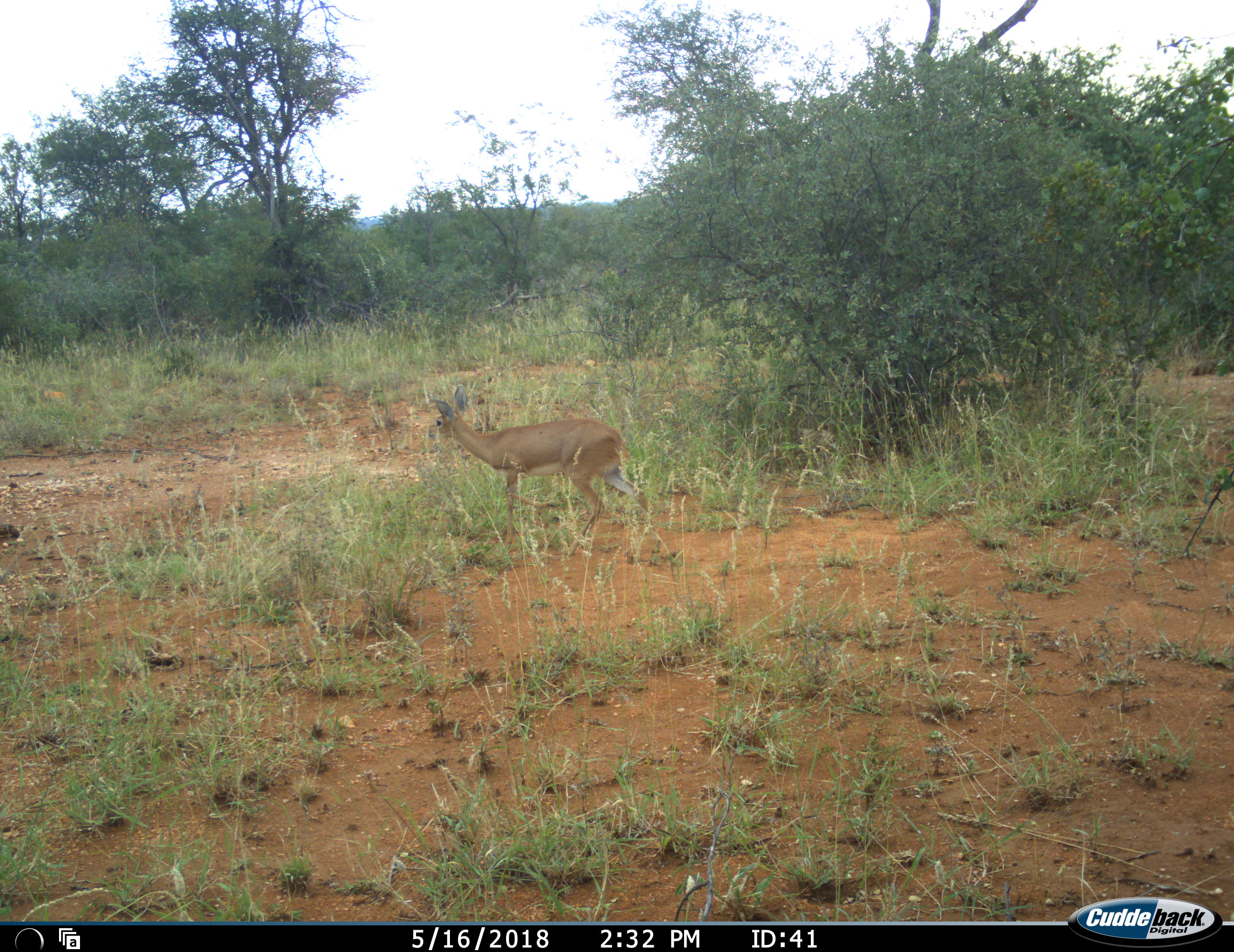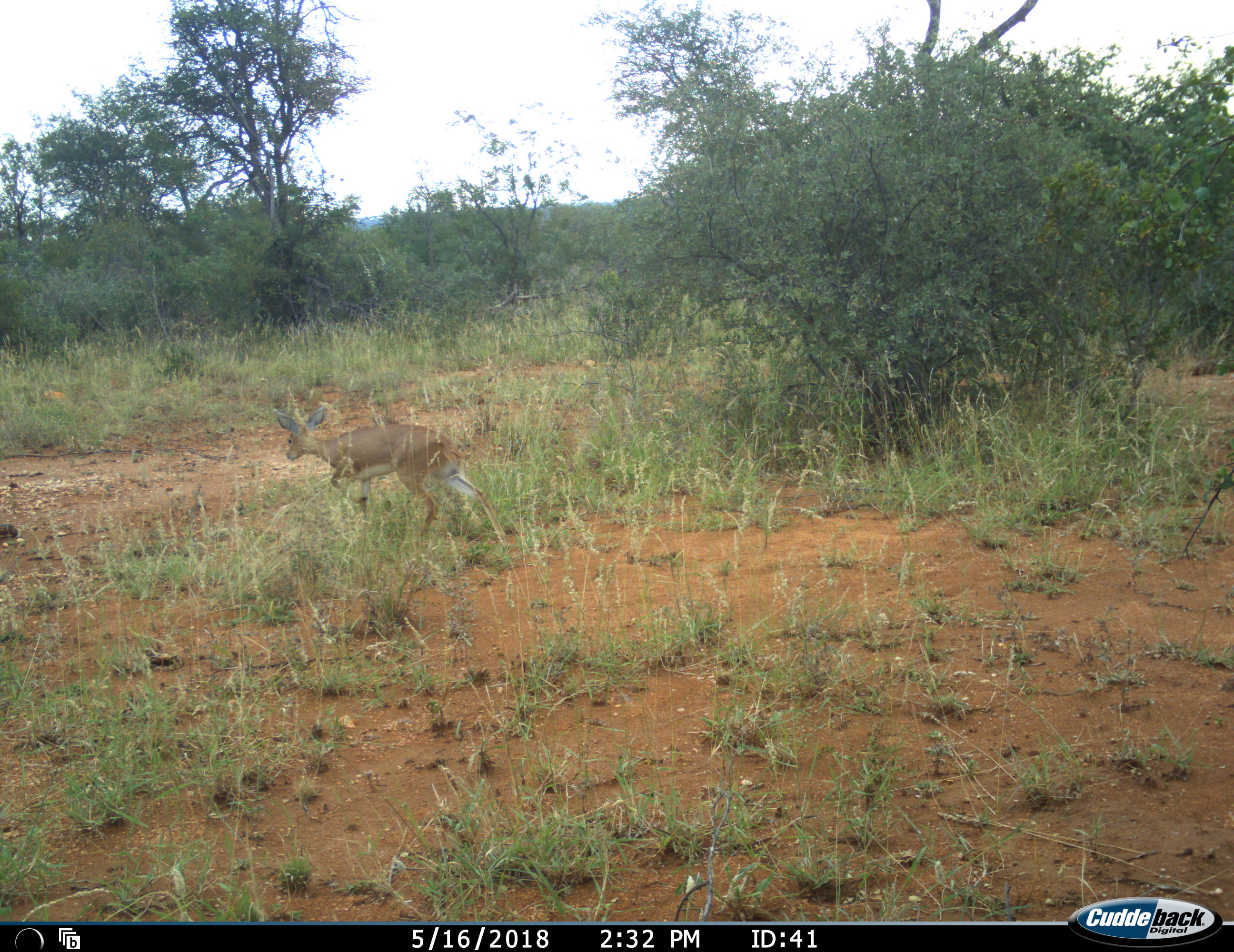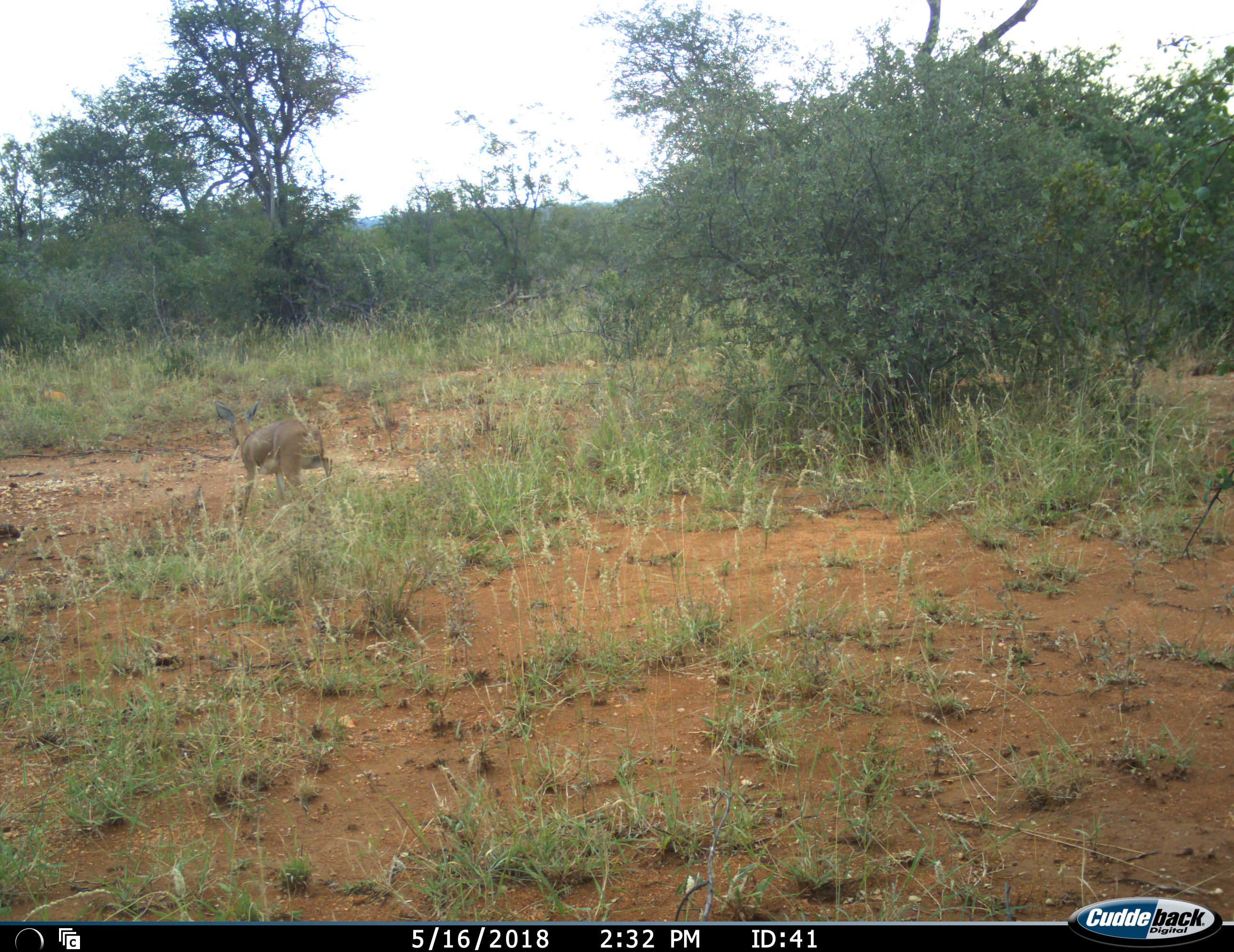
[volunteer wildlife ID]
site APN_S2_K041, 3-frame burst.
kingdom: Animalia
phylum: Chordata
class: Mammalia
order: Artiodactyla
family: Bovidae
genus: Ourebia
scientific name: Ourebia ourebi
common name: oribi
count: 1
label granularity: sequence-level